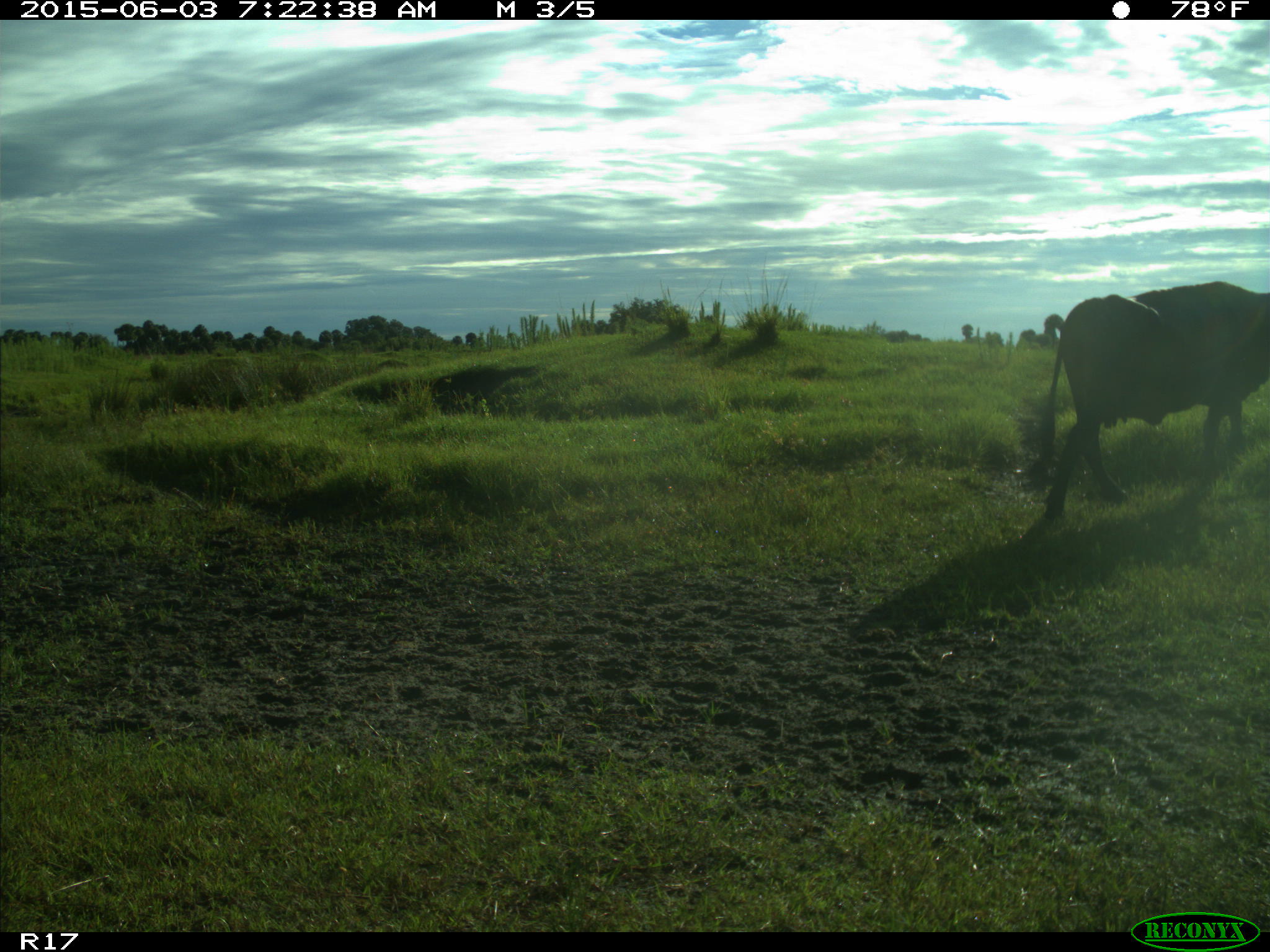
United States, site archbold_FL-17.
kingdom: Animalia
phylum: Chordata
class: Mammalia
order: Artiodactyla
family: Bovidae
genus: Bos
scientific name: Bos taurus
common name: domestic cow